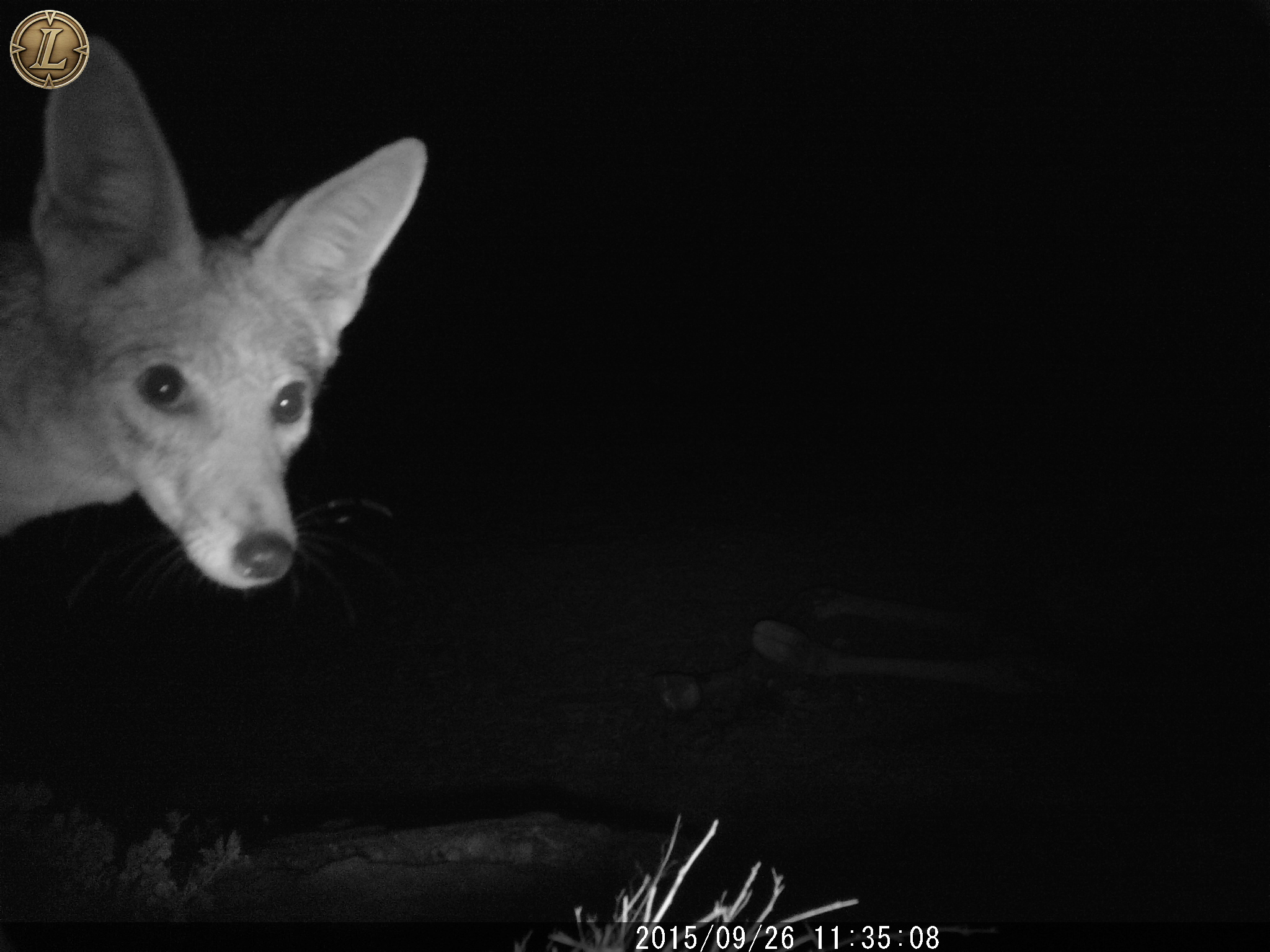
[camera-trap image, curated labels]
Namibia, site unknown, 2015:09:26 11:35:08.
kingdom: Animalia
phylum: Chordata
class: Mammalia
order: Carnivora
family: Canidae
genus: Lupulella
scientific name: Lupulella mesomelas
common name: black-backed jackal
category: canis mesomelas